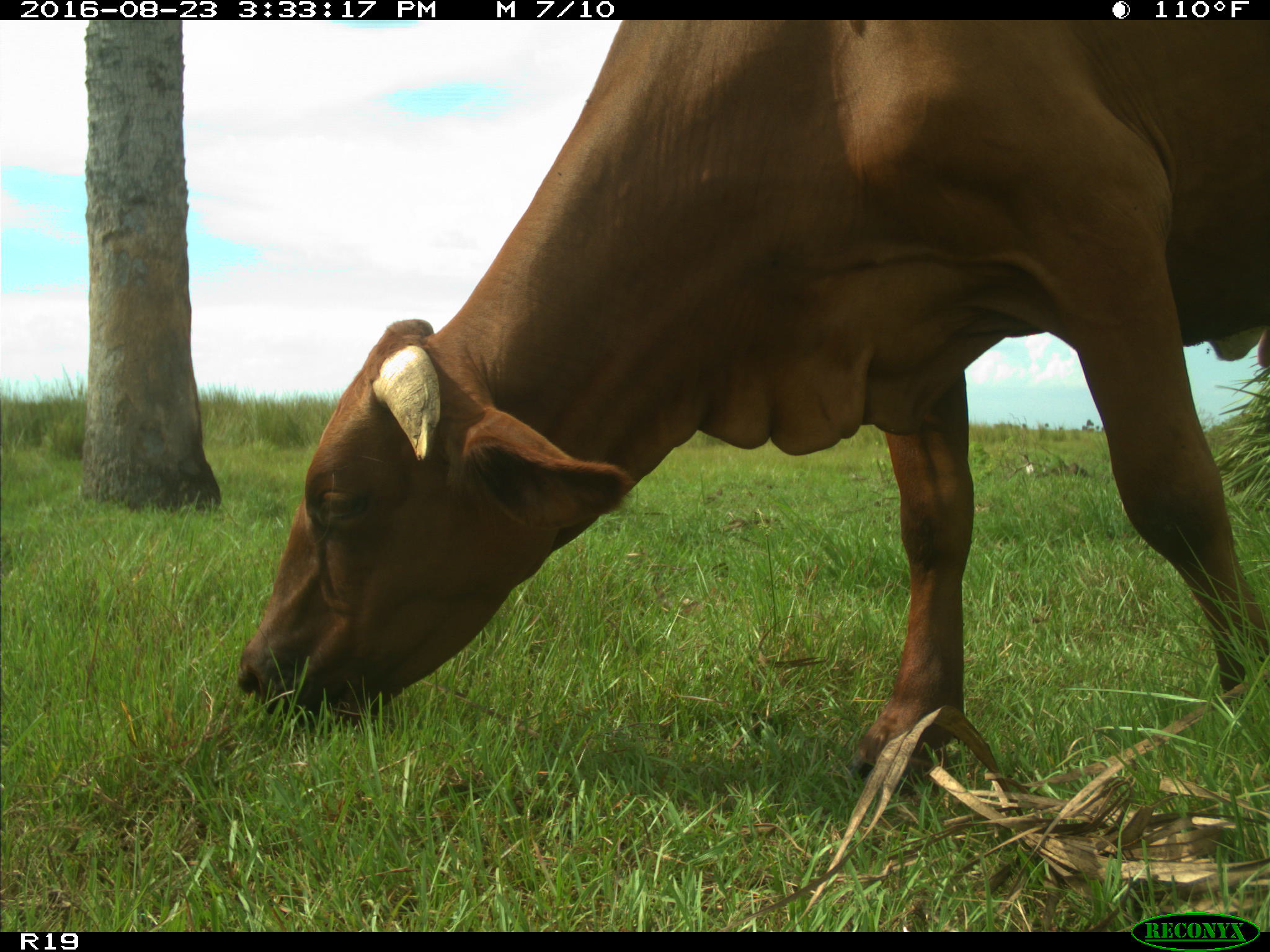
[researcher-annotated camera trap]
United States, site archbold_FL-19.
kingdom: Animalia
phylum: Chordata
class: Mammalia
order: Artiodactyla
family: Bovidae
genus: Bos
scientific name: Bos taurus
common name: domestic cow